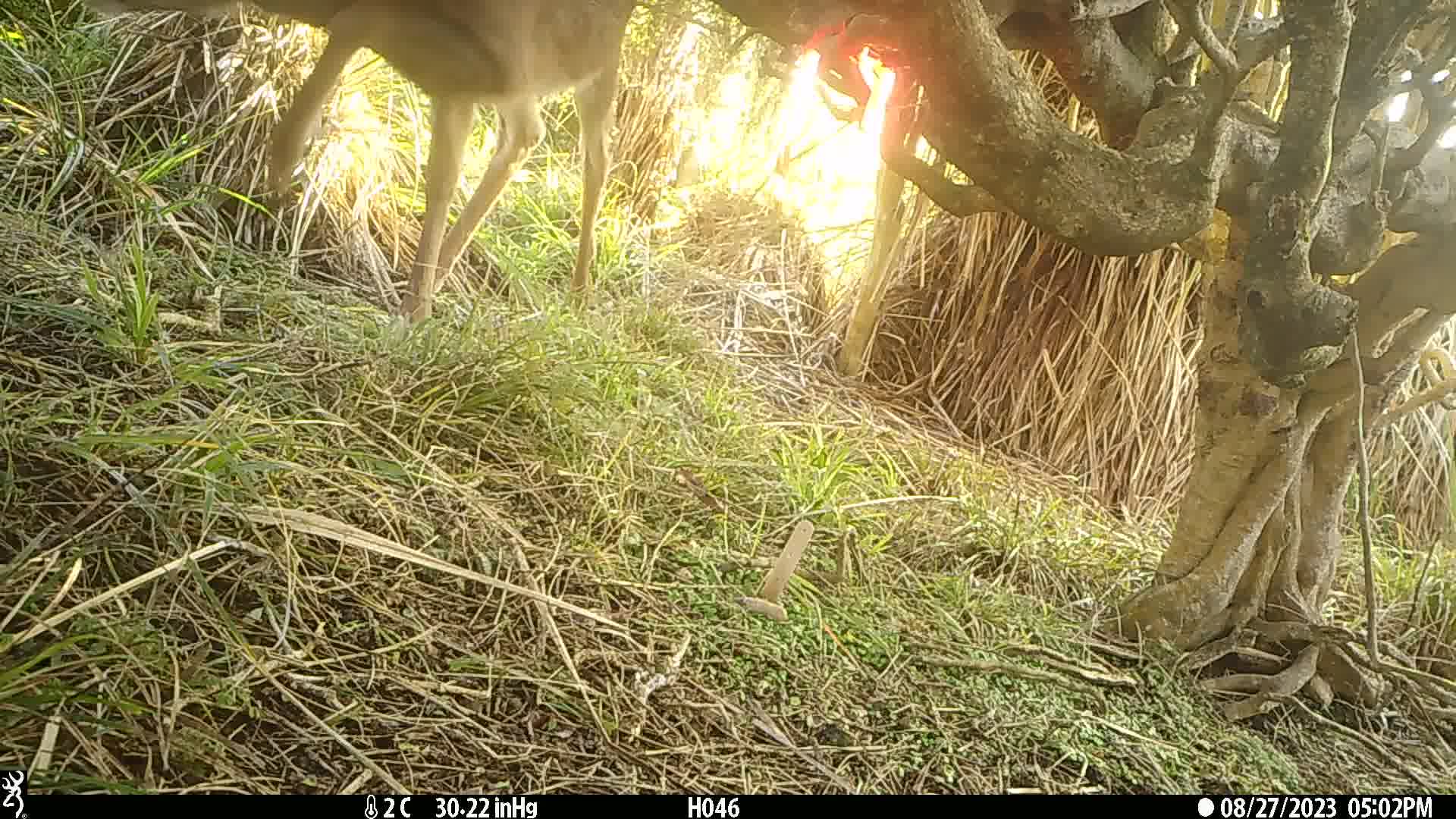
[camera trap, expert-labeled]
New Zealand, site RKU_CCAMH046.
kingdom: Animalia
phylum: Chordata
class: Mammalia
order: Artiodactyla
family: Cervidae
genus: Odocoileus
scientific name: Odocoileus virginianus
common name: white-tailed deer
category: white tailed deer